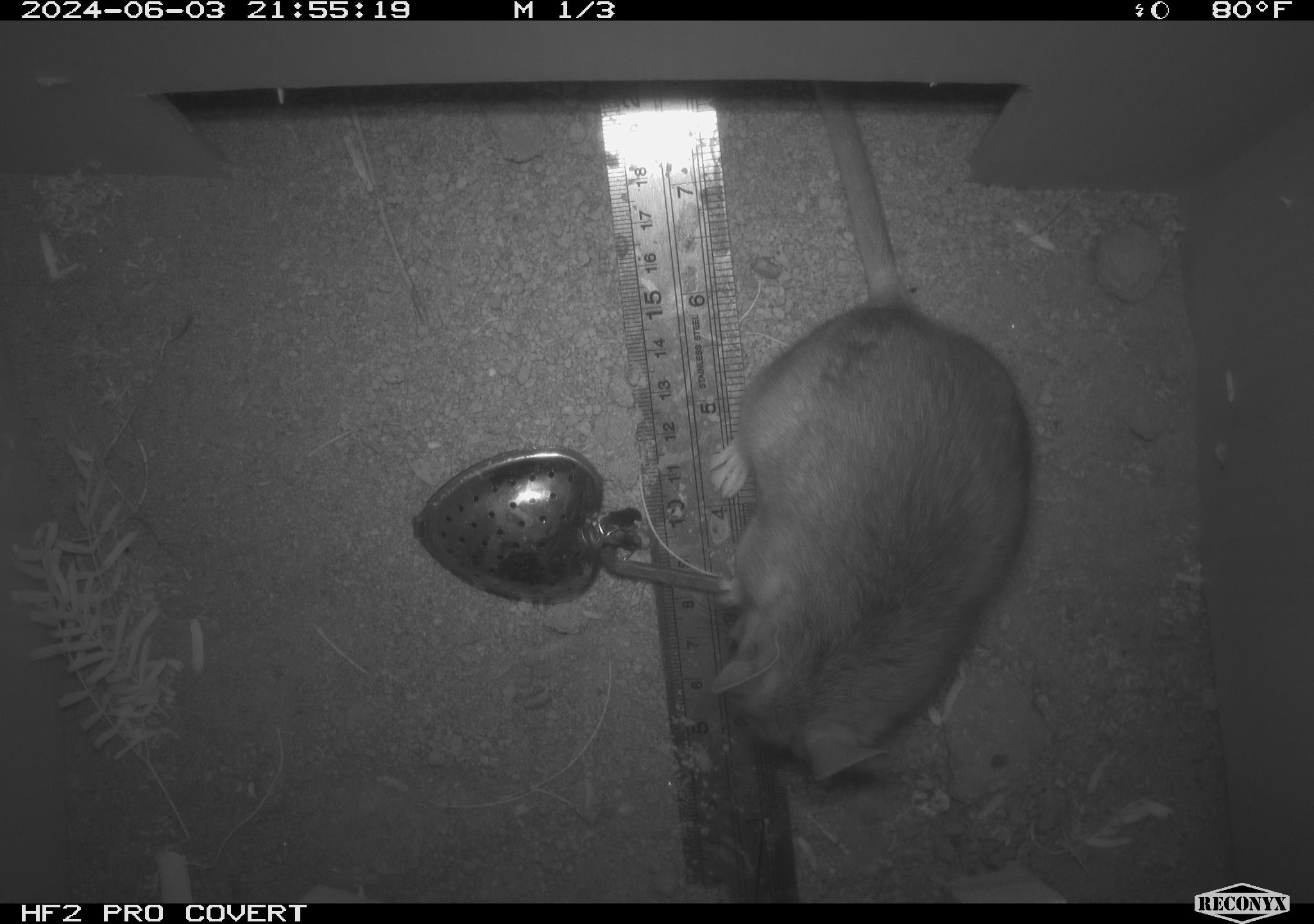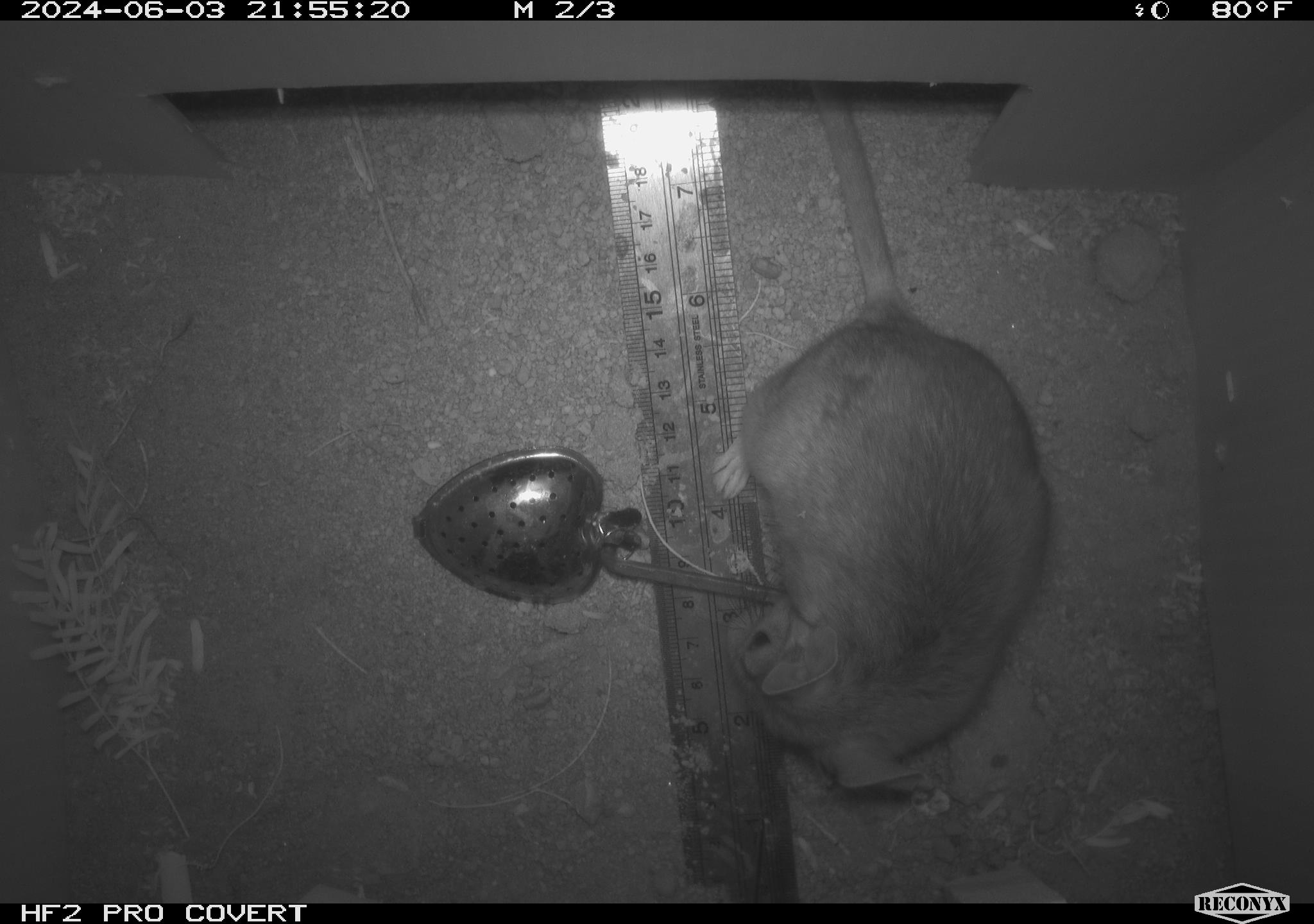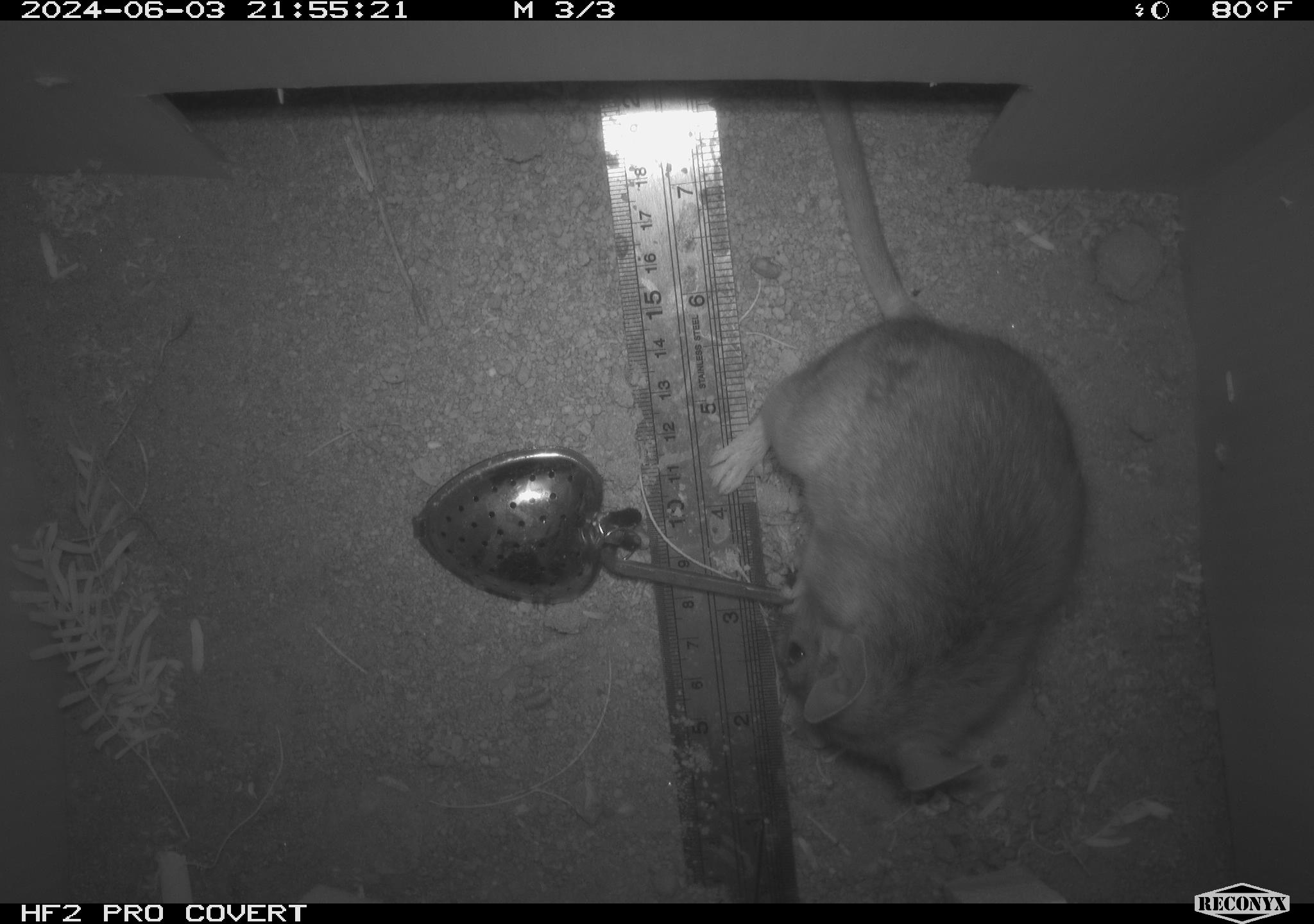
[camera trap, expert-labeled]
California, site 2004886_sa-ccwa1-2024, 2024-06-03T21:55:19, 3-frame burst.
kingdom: Animalia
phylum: Chordata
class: Mammalia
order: Rodentia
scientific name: Rodentia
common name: woodrat or rat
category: woodrat or rat species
Woodrat or rat species (woodrat or rat) (Rodentia).